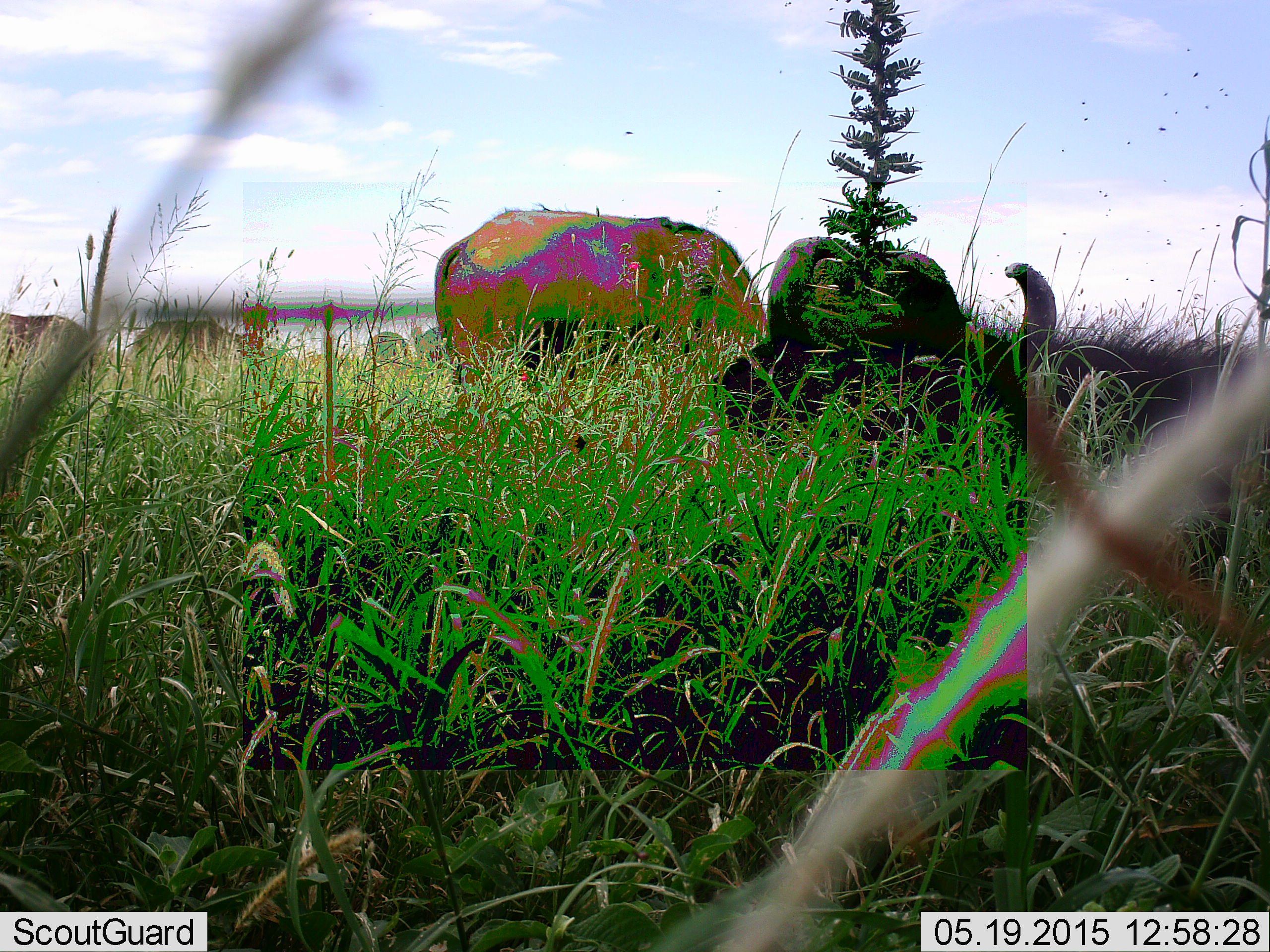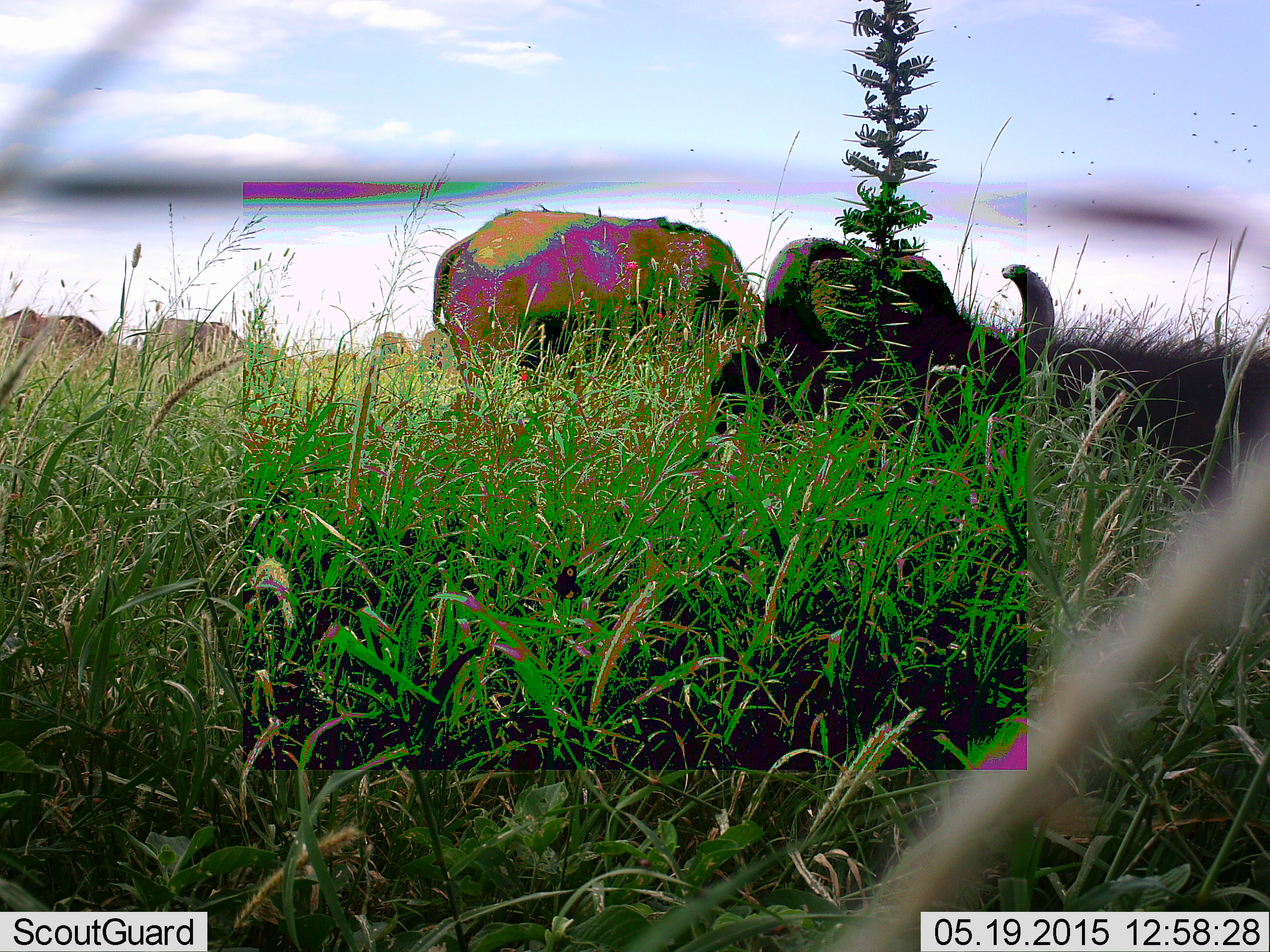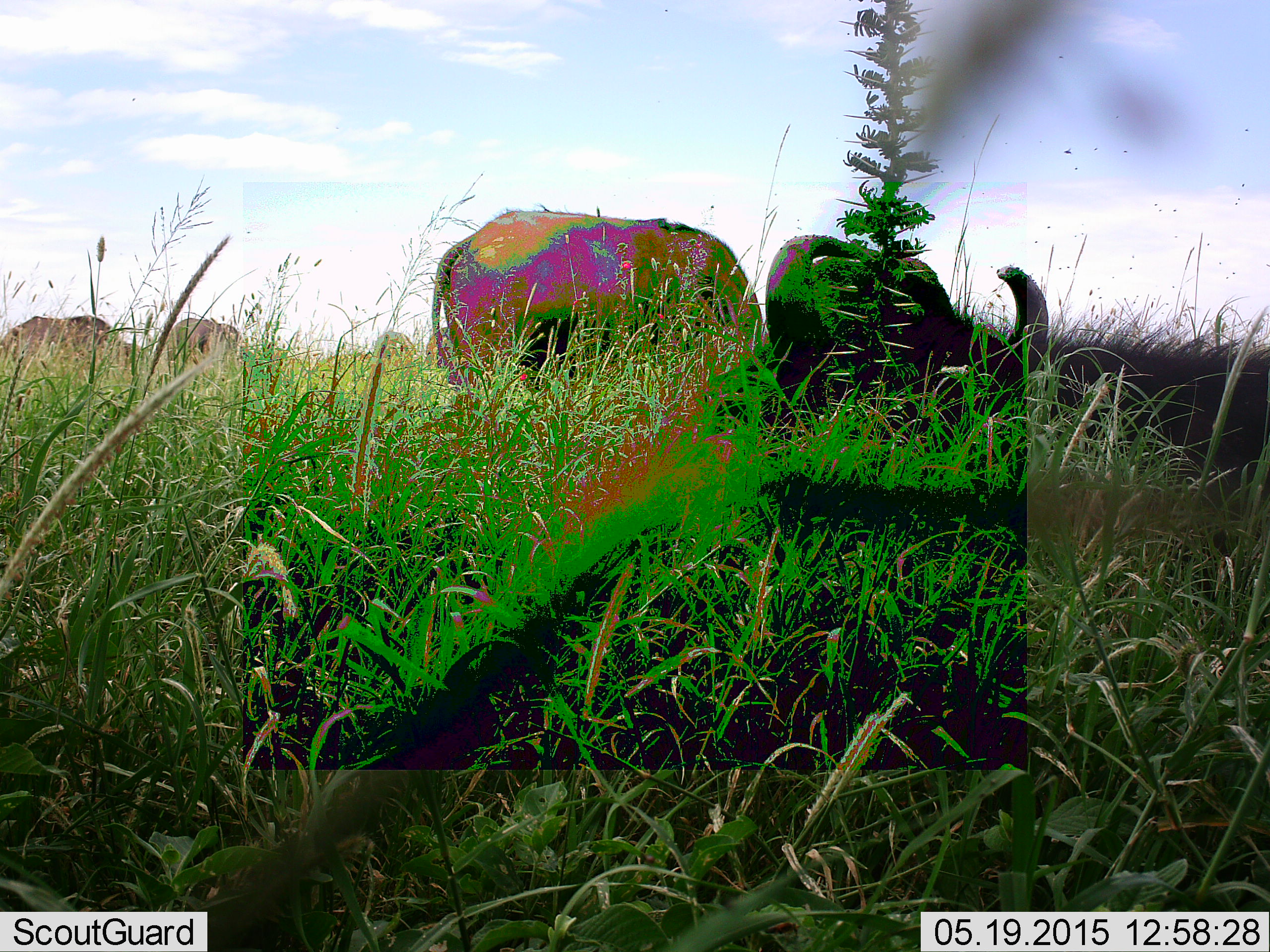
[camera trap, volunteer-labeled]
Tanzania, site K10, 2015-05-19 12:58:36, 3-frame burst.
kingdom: Animalia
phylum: Chordata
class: Mammalia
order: Artiodactyla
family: Bovidae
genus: Syncerus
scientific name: Syncerus caffer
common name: cape buffalo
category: buffalo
Buffalo (cape buffalo) (Syncerus caffer), count 4. Behavior (volunteer vote fractions): standing 42%, resting 25%, moving 0%, interacting 0%. Young present (vote fraction): 0%. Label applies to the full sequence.